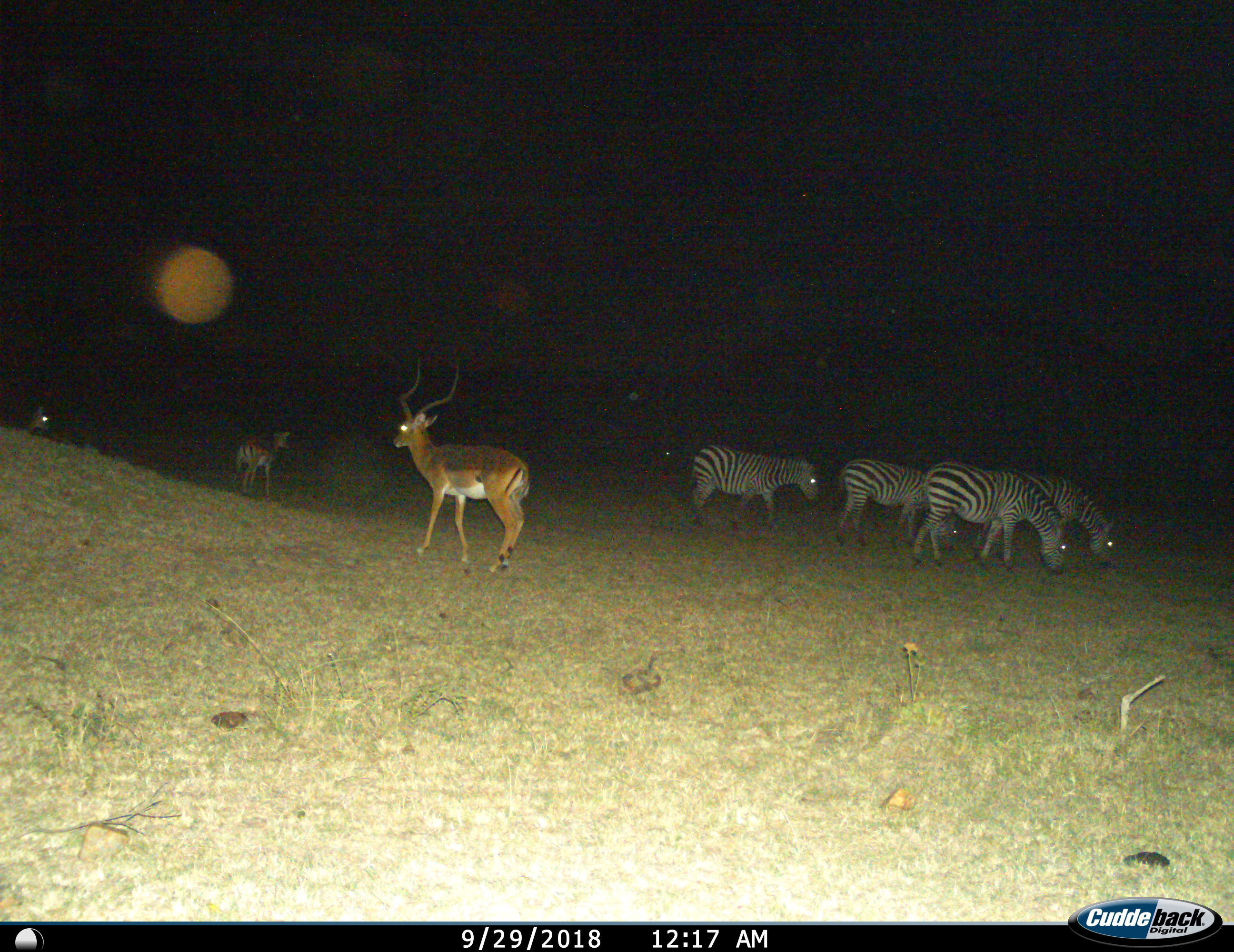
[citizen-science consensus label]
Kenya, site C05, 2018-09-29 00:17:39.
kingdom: Animalia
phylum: Chordata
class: Mammalia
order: Artiodactyla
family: Bovidae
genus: Aepyceros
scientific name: Aepyceros melampus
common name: impala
Impala (Aepyceros melampus), count 3. Behavior (volunteer vote fractions): standing 83%, resting 0%, moving 50%, interacting 0%. Young present (vote fraction): 0%. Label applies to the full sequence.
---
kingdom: Animalia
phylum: Chordata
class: Mammalia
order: Perissodactyla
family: Equidae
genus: Equus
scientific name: Equus quagga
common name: plains zebra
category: zebra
Zebra (plains zebra) (Equus quagga), count 4. Behavior (volunteer vote fractions): standing 40%, resting 10%, moving 30%, interacting 0%. Young present (vote fraction): 10%. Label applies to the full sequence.